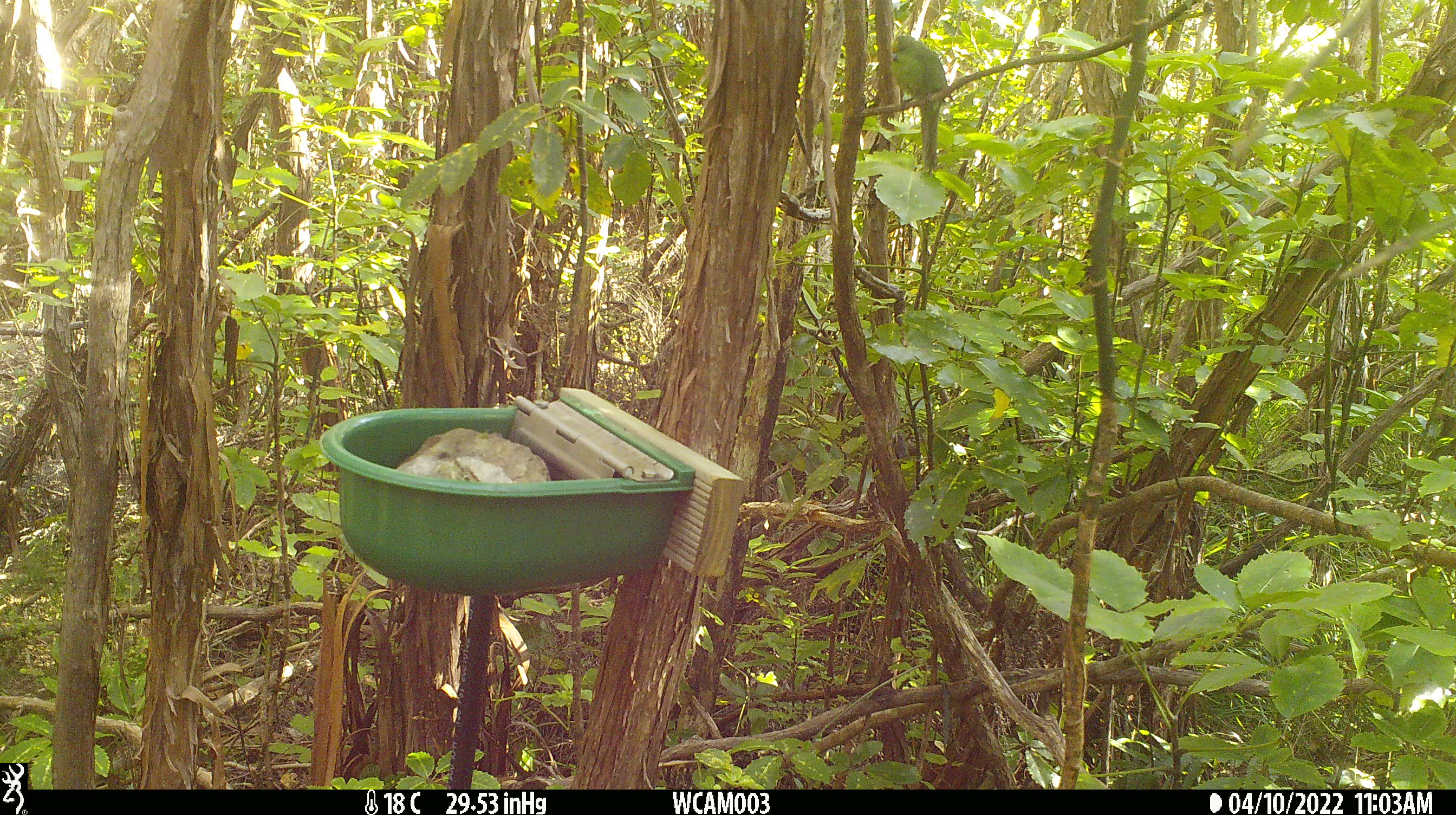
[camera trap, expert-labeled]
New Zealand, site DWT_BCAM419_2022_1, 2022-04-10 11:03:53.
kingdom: Animalia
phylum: Chordata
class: Aves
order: Psittaciformes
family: Psittaculidae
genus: Cyanoramphus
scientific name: Cyanoramphus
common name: parakeet